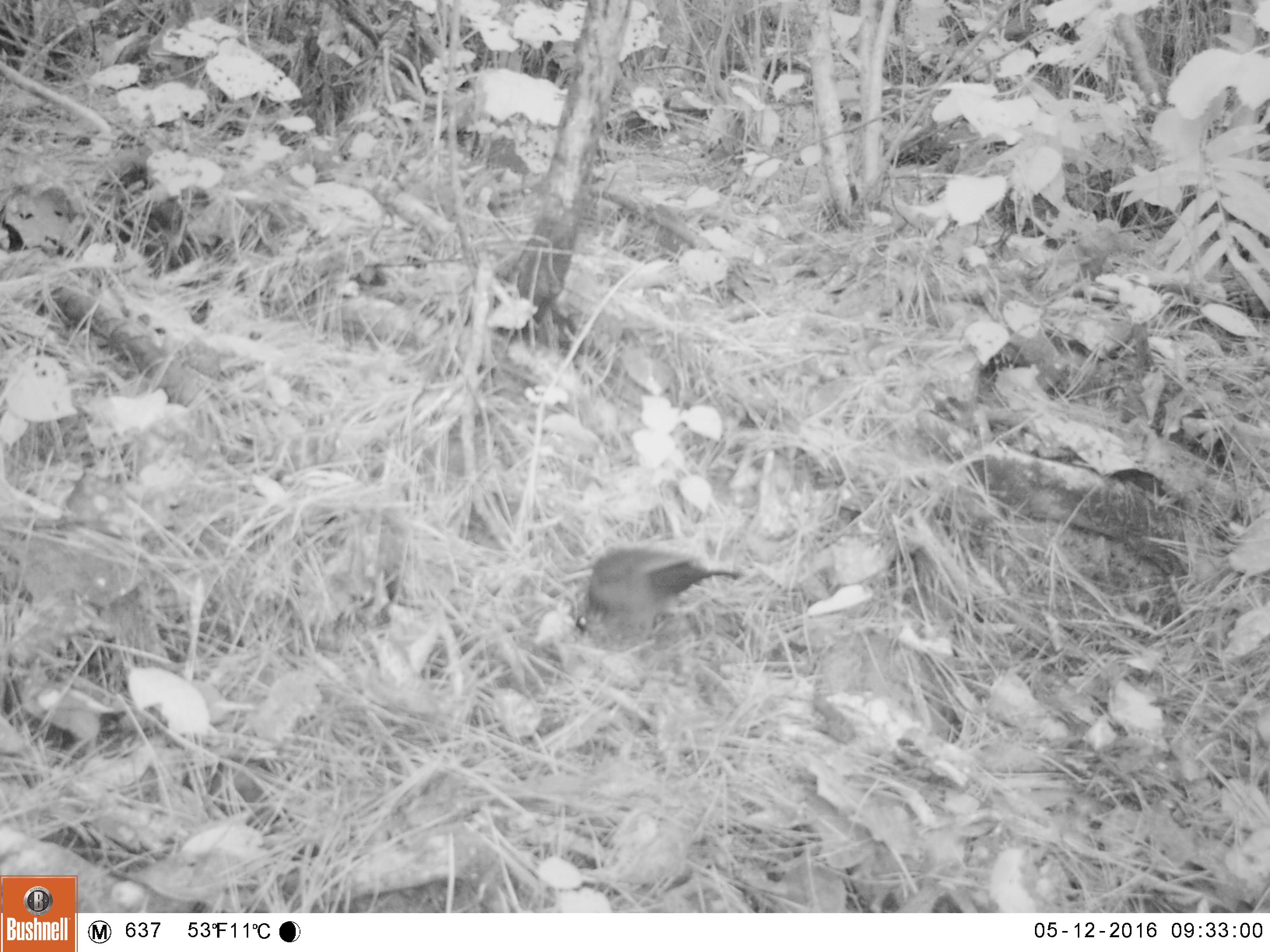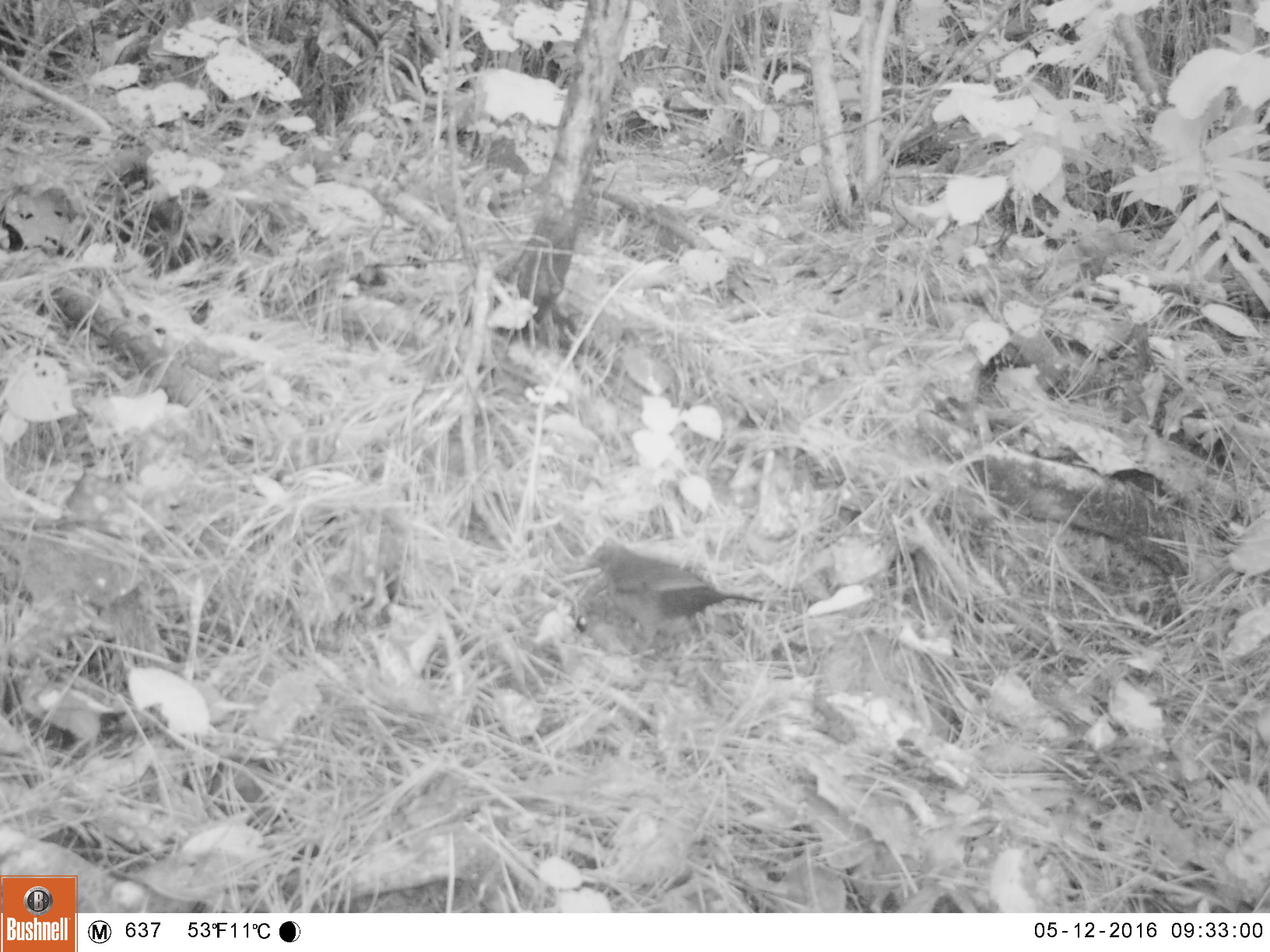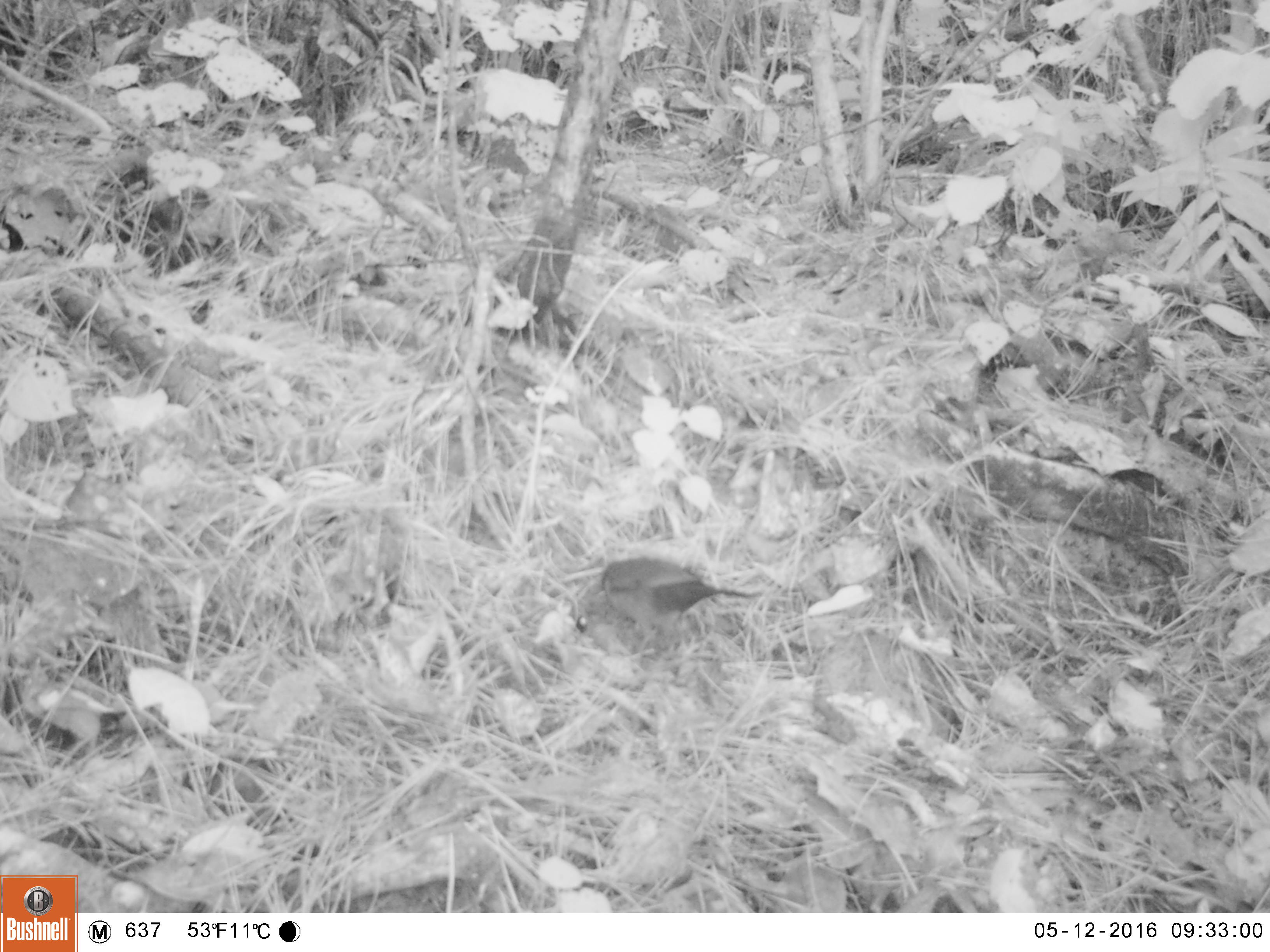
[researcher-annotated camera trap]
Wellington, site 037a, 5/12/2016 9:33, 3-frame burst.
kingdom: Animalia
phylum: Chordata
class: Aves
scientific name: Aves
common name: bird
Bird (Aves).